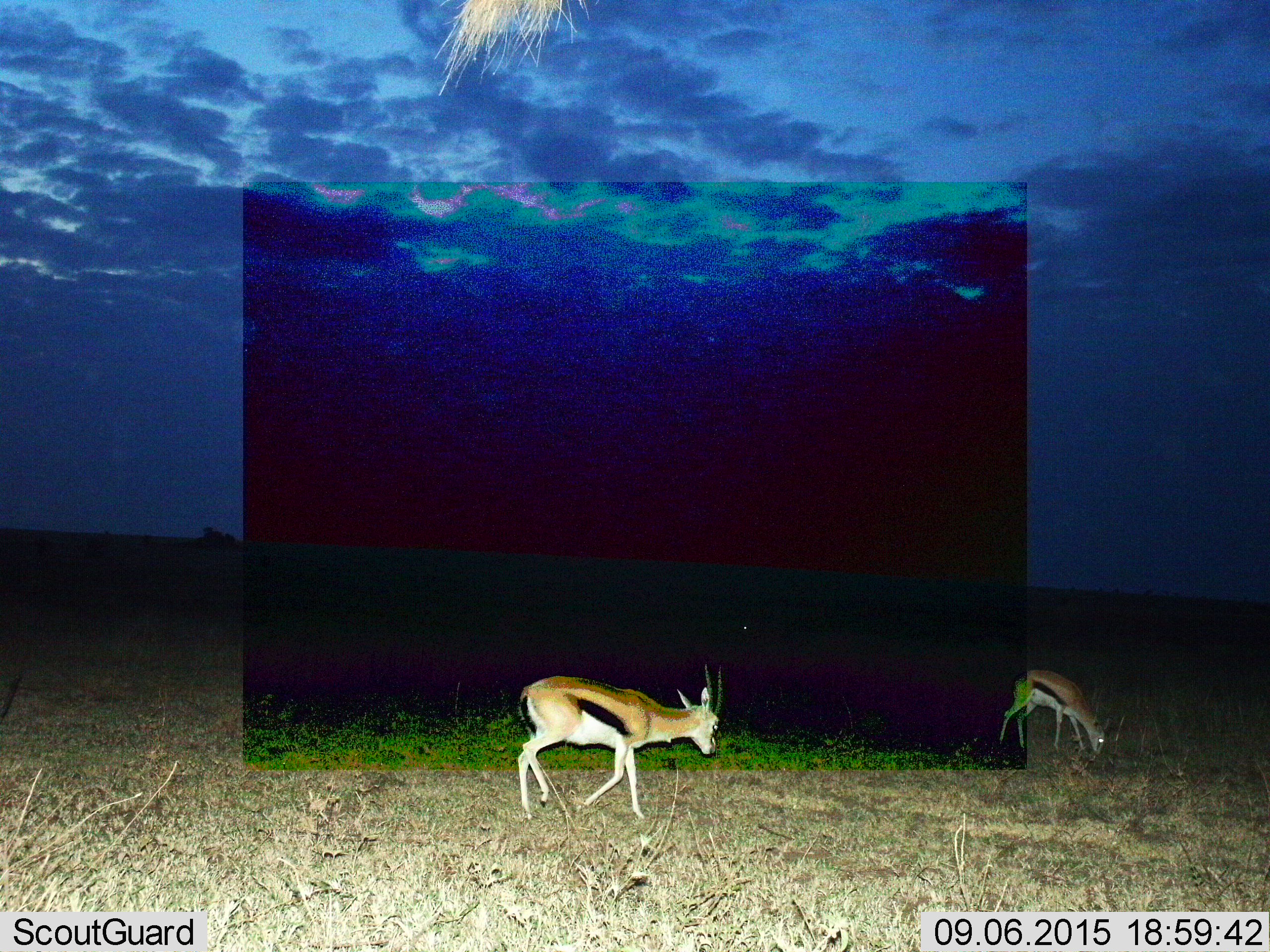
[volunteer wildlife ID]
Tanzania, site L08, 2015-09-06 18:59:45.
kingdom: Animalia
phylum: Chordata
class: Mammalia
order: Artiodactyla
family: Bovidae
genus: Eudorcas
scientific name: Eudorcas thomsonii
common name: thomson's gazelle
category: gazellethomsons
Gazellethomsons (thomson's gazelle) (Eudorcas thomsonii), count 2. Behavior (volunteer vote fractions): standing 78%, resting 0%, moving 78%, interacting 0%. Young present (vote fraction): 0%. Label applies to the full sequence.